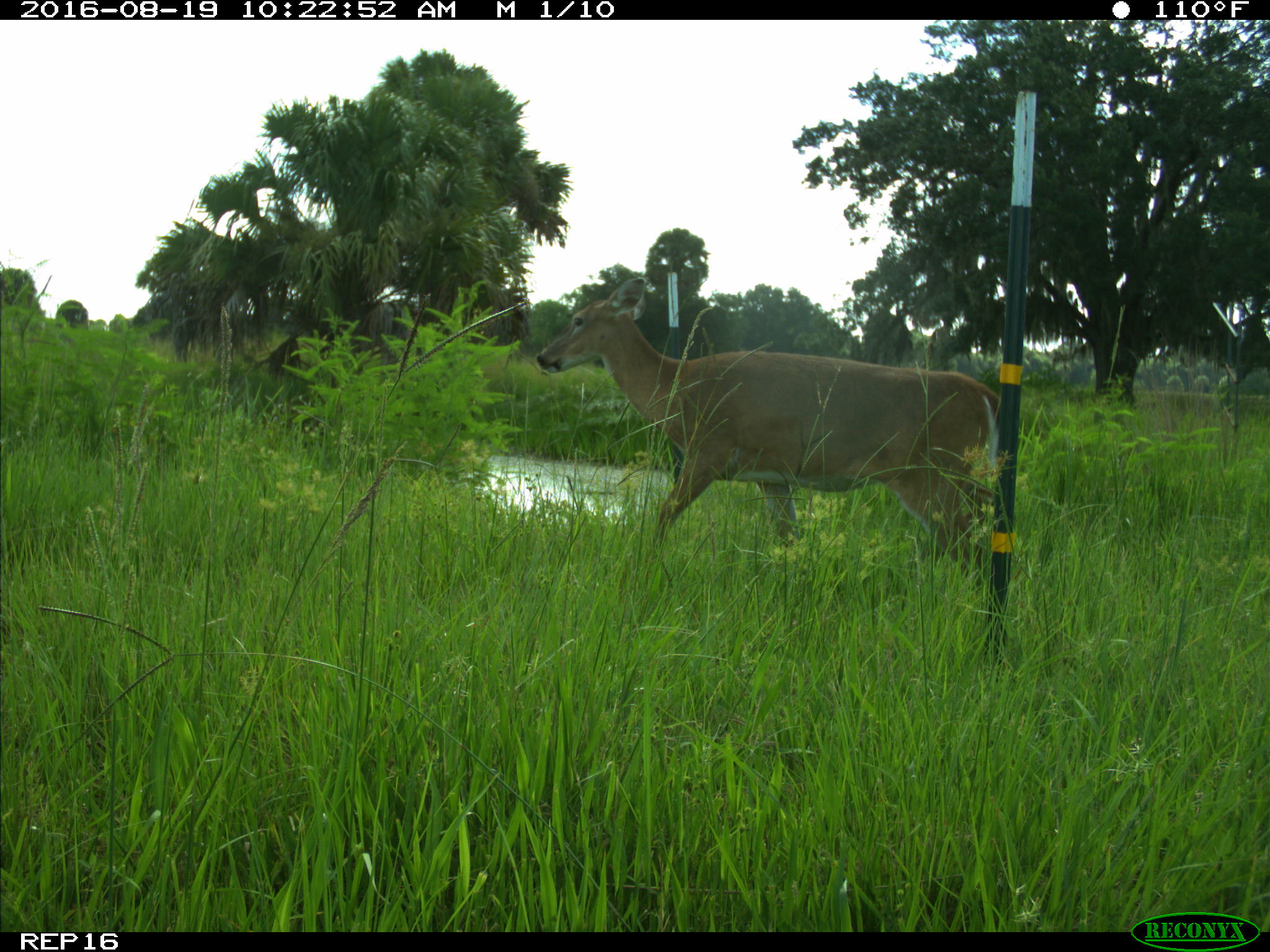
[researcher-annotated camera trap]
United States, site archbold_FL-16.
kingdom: Animalia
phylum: Chordata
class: Mammalia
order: Artiodactyla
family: Cervidae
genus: Odocoileus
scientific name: Odocoileus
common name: deer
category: unidentified deer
Unidentified deer (deer) (Odocoileus).